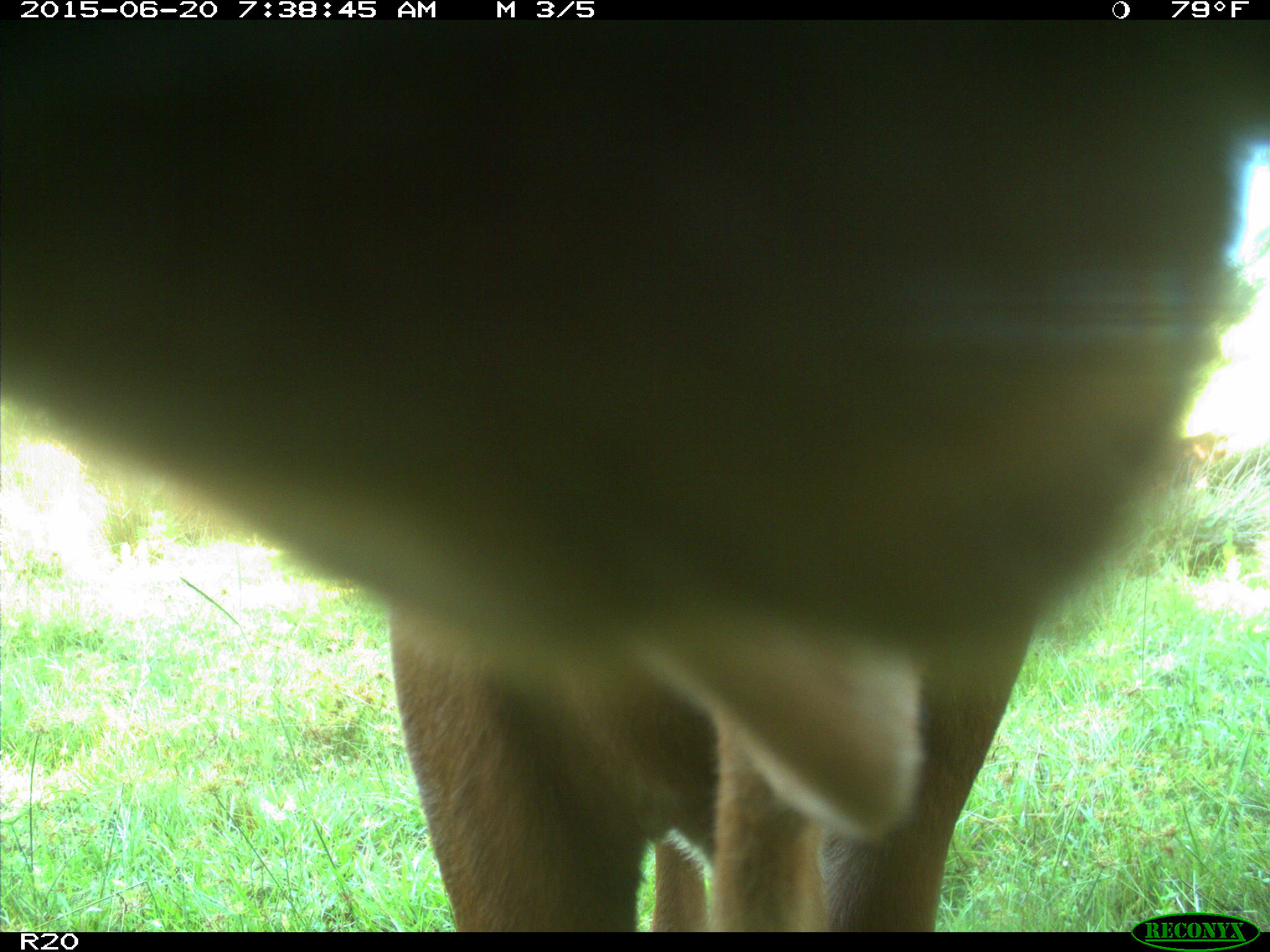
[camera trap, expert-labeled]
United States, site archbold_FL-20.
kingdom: Animalia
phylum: Chordata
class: Mammalia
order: Artiodactyla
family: Bovidae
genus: Bos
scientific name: Bos taurus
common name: domestic cow